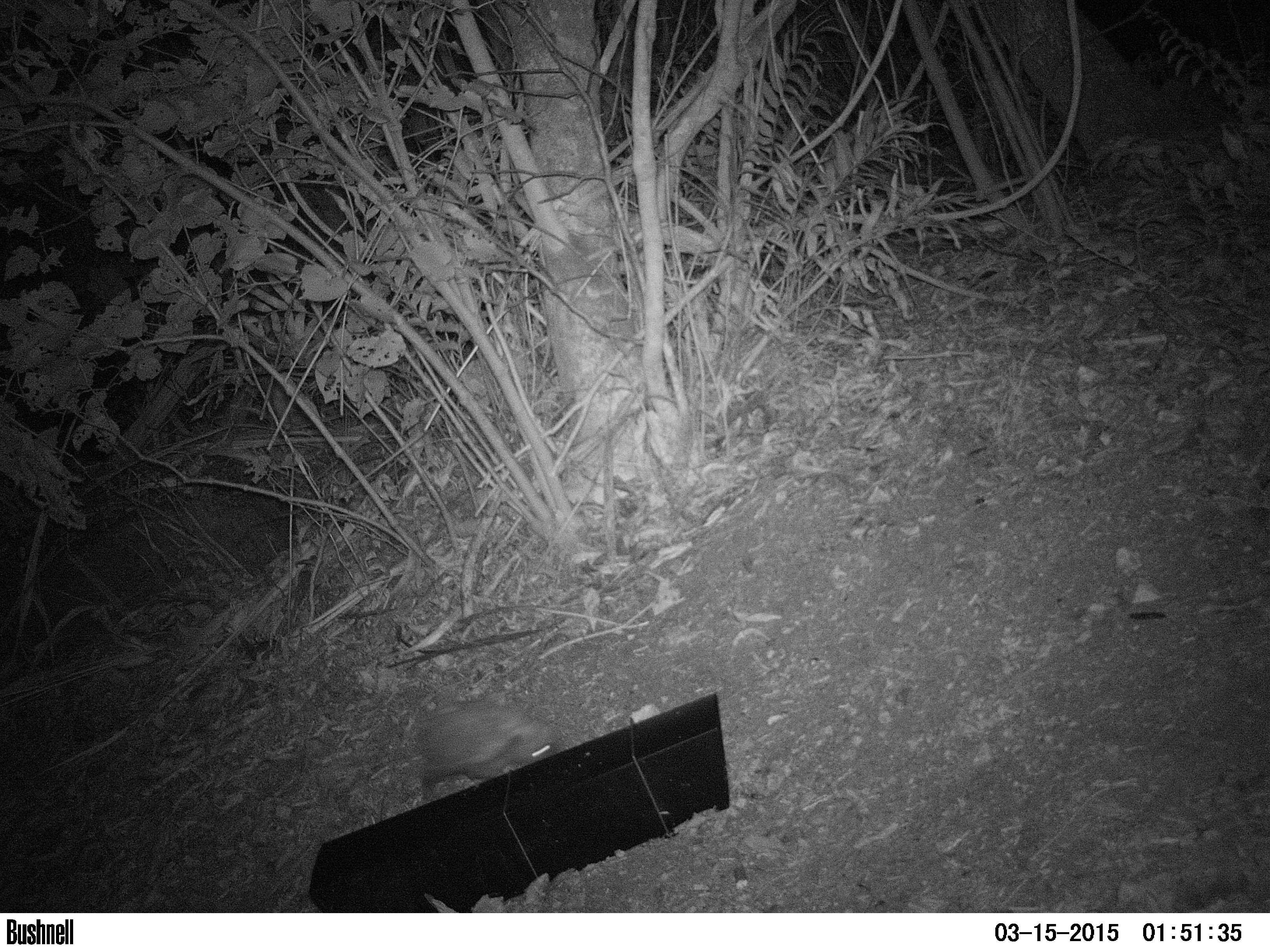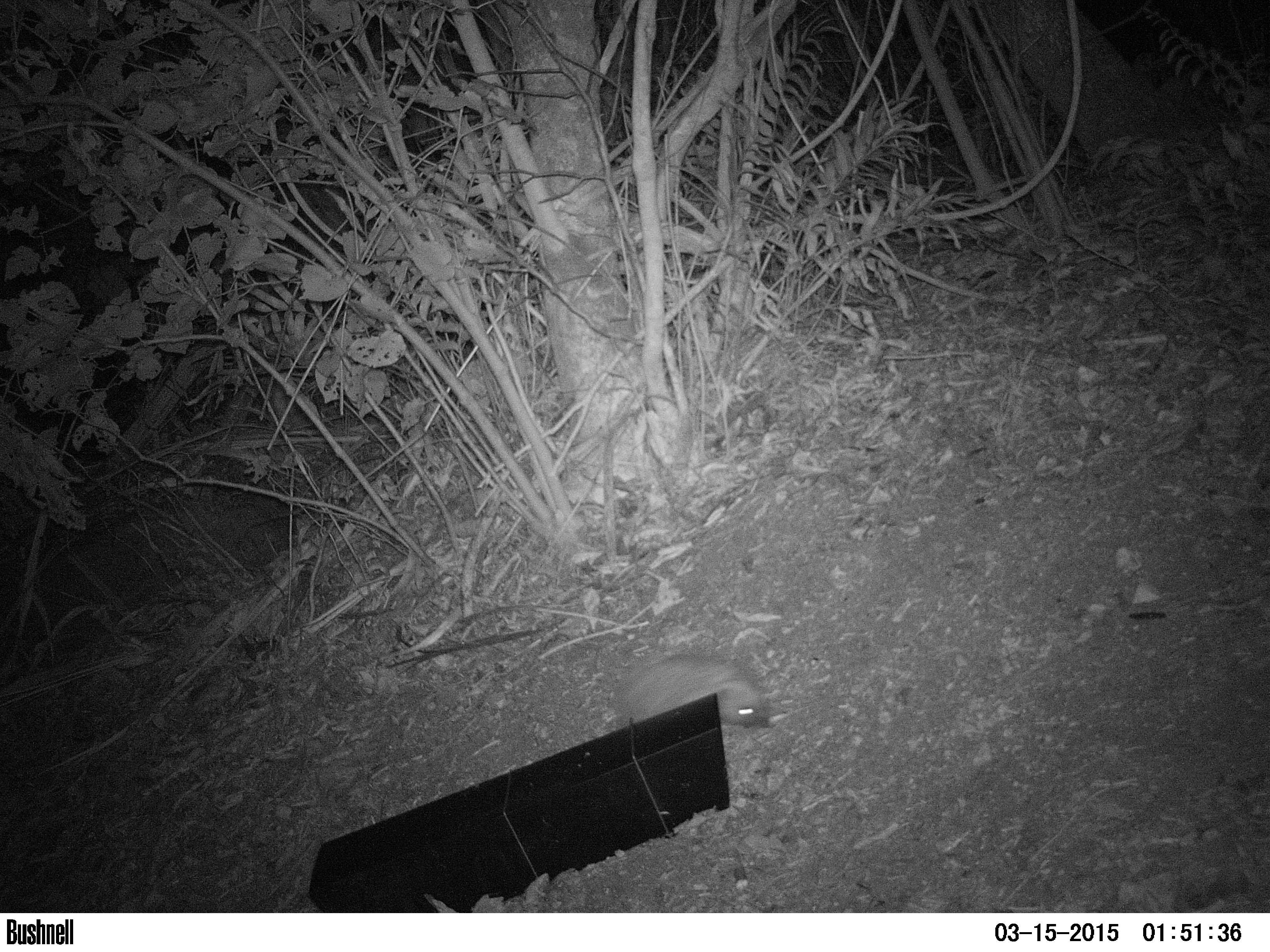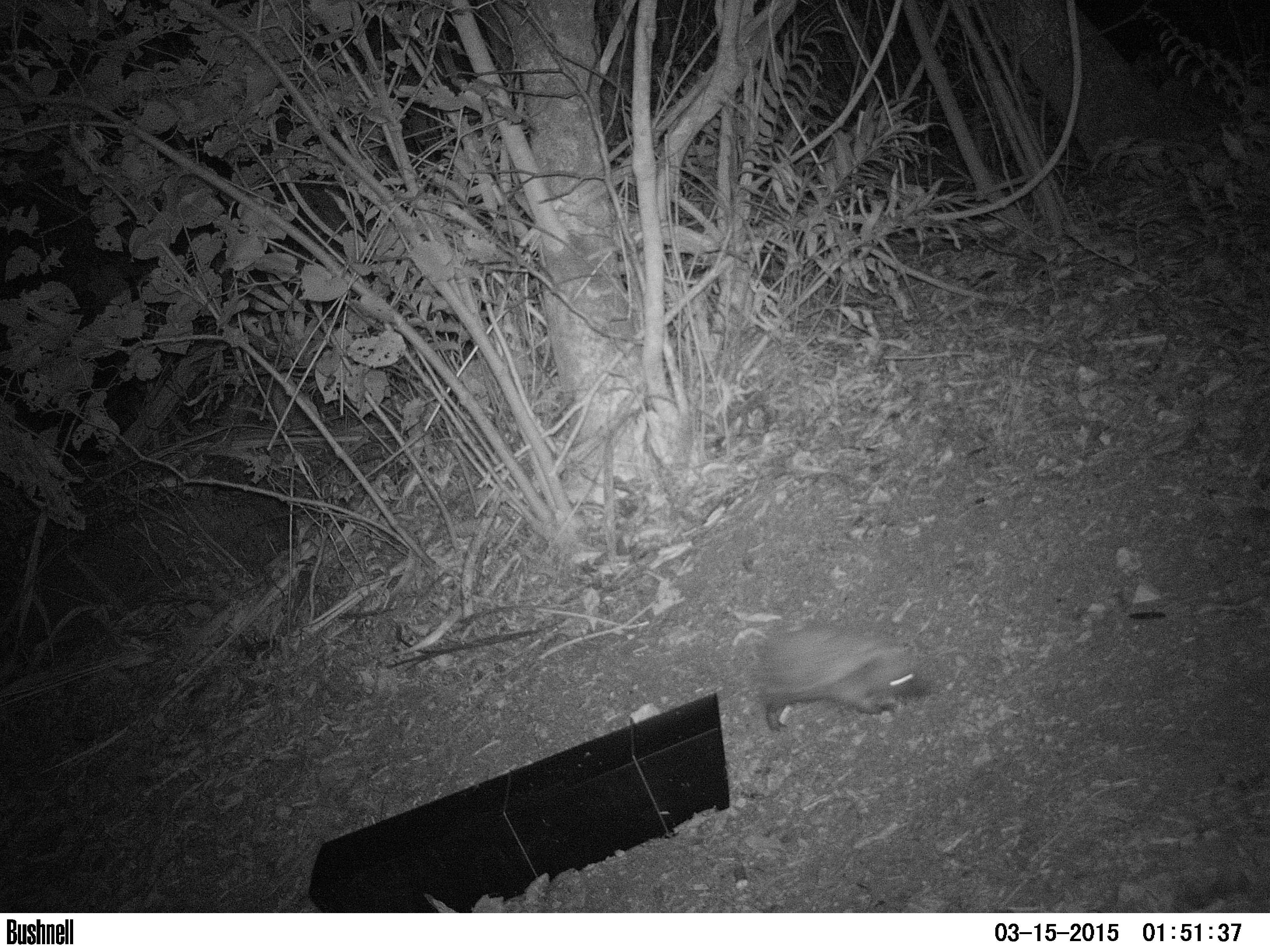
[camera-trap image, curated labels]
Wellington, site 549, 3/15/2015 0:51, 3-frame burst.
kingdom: Animalia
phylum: Chordata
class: Mammalia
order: Eulipotyphla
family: Erinaceidae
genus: Erinaceus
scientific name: Erinaceus europaeus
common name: hedgehog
Hedgehog (Erinaceus europaeus).